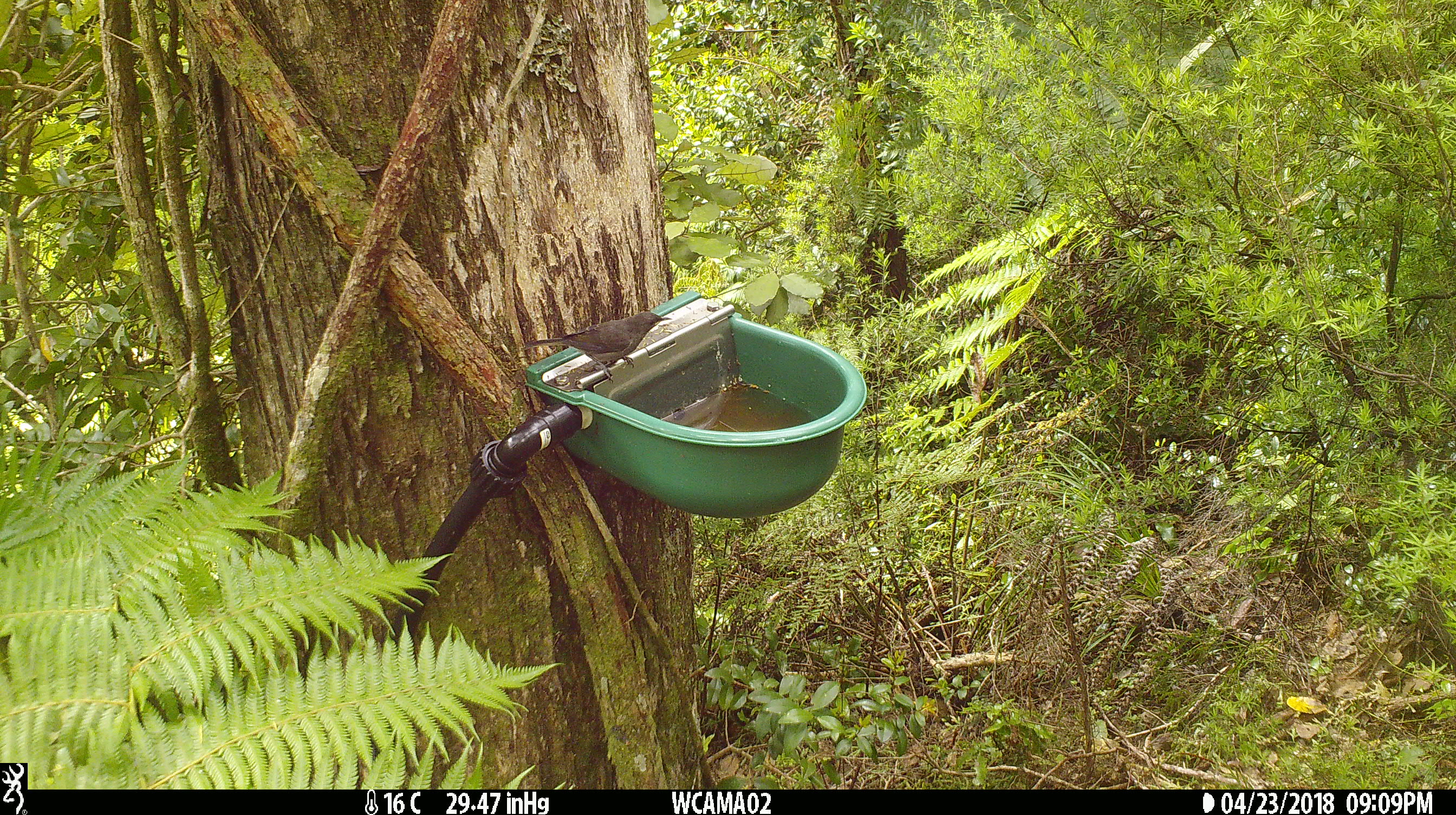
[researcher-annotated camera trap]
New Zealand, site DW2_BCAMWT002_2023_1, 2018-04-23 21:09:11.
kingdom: Animalia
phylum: Chordata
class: Aves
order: Passeriformes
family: Meliphagidae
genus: Anthornis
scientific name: Anthornis melanura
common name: new zealand bellbird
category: bellbird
Bellbird (new zealand bellbird) (Anthornis melanura).